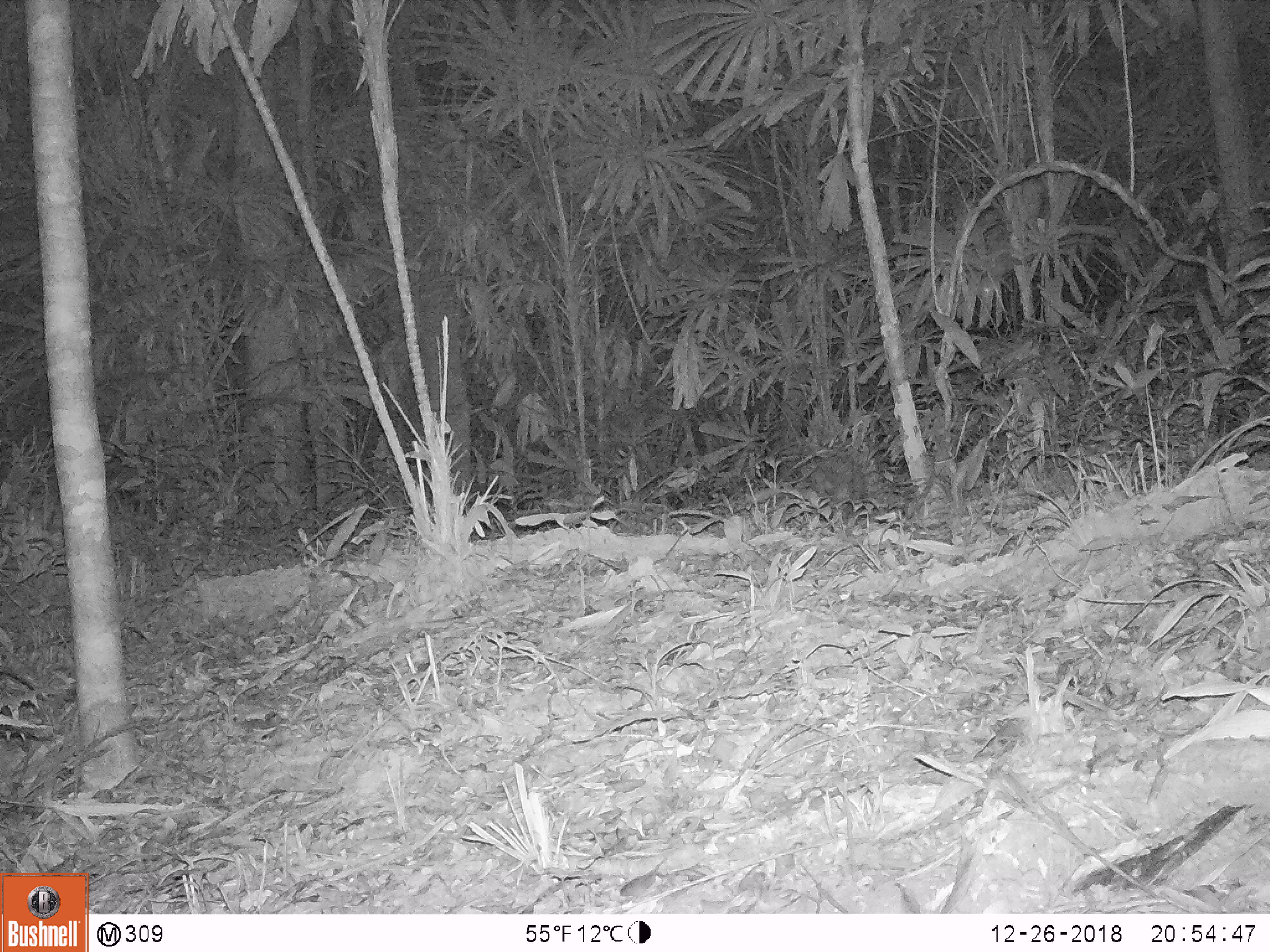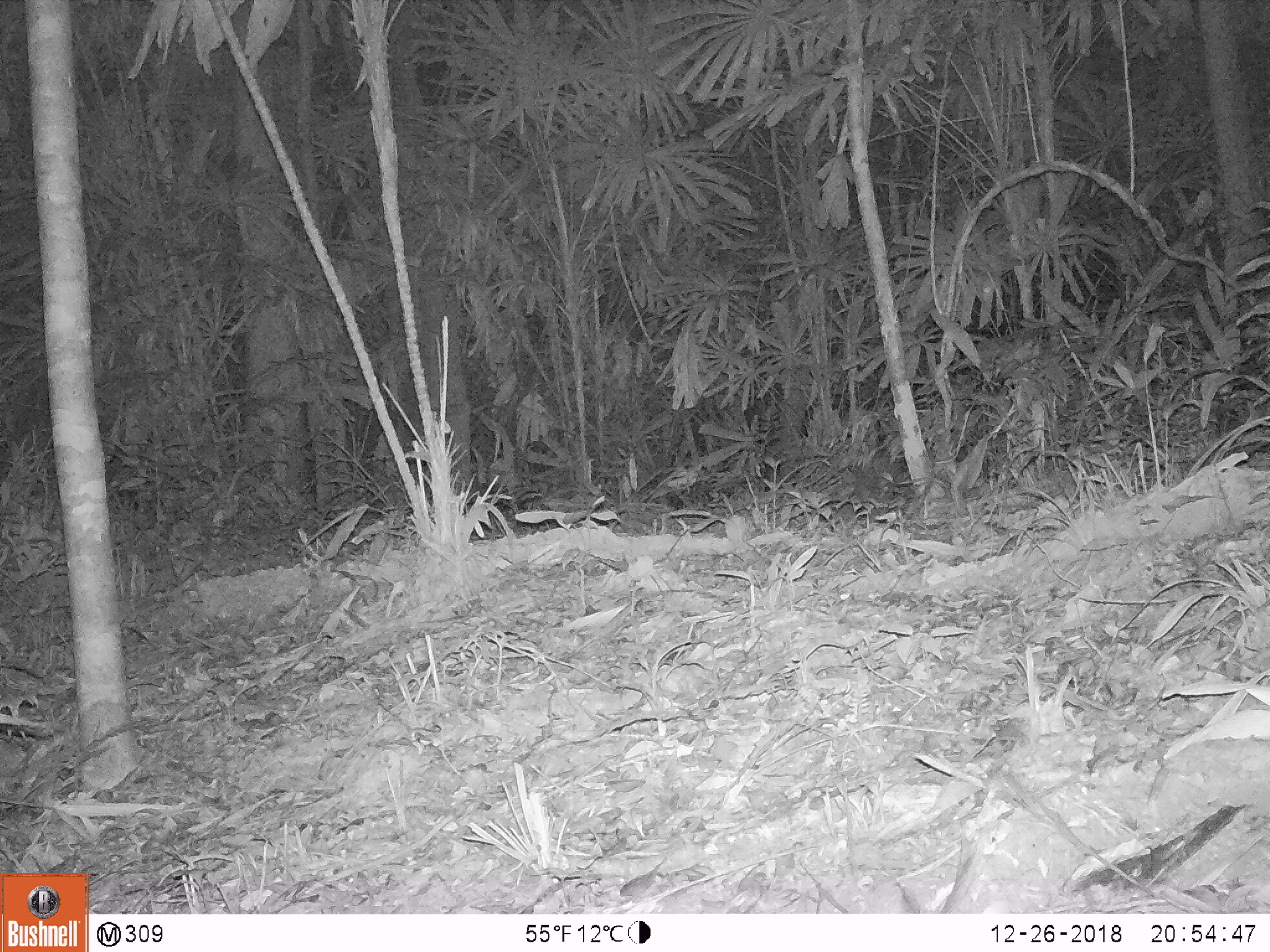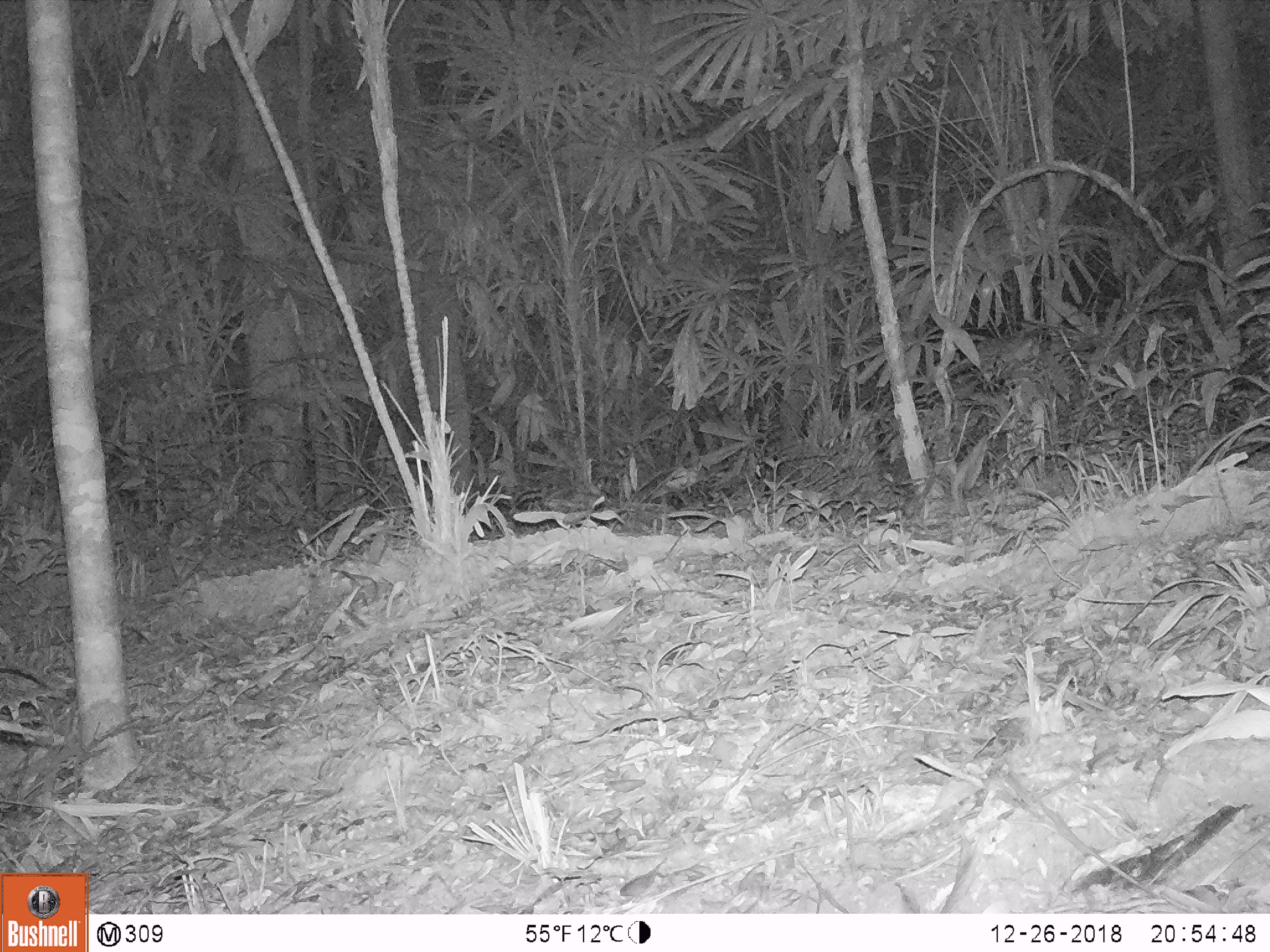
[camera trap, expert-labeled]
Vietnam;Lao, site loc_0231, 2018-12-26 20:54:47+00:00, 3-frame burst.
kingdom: Animalia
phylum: Chordata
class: Mammalia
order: Rodentia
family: Hystricidae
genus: Atherurus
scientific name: Atherurus macrourus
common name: asiatic brush-tailed porcupine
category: asiatic brush tailed porcupine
Asiatic brush tailed porcupine (asiatic brush-tailed porcupine) (Atherurus macrourus). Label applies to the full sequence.